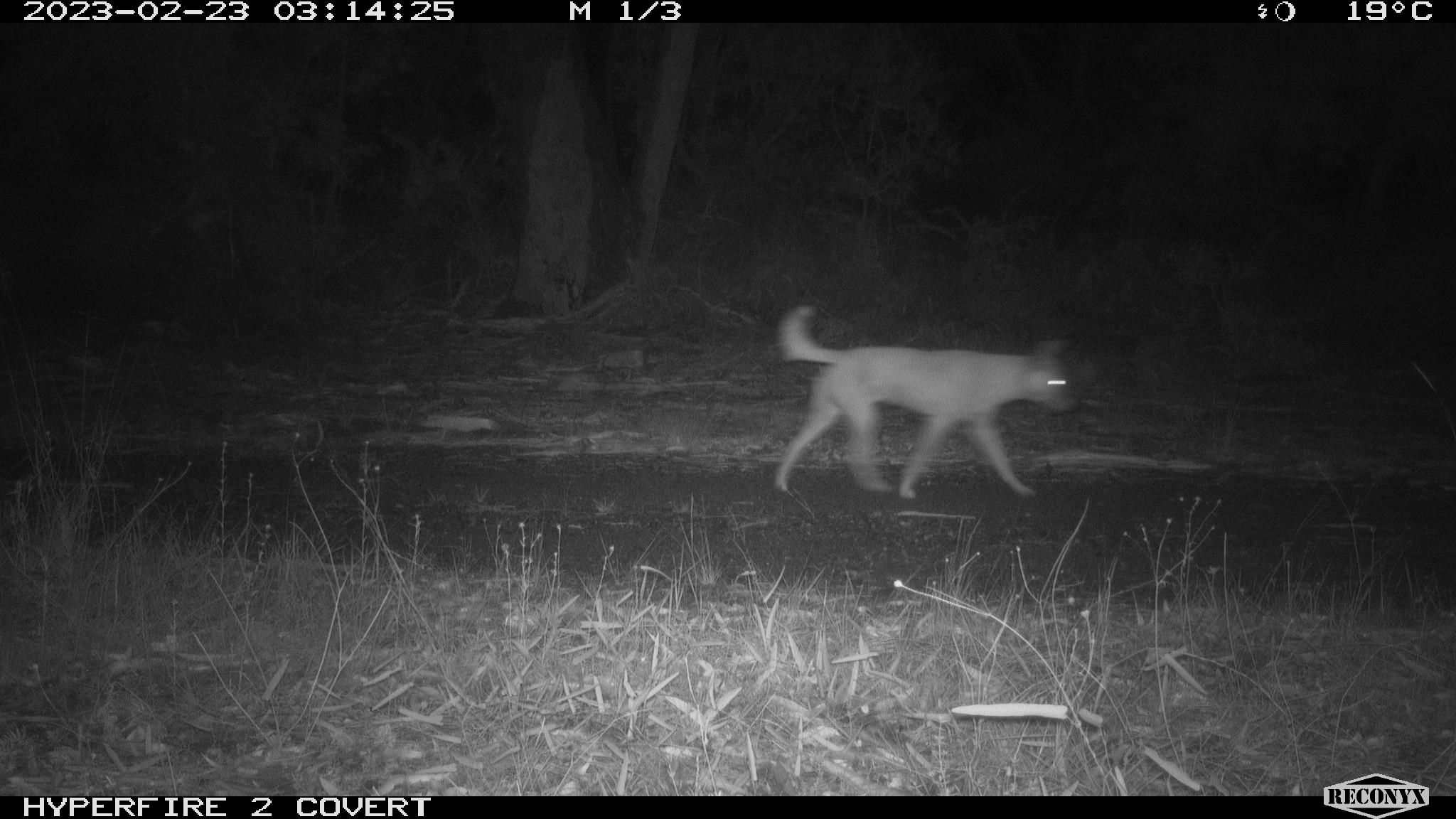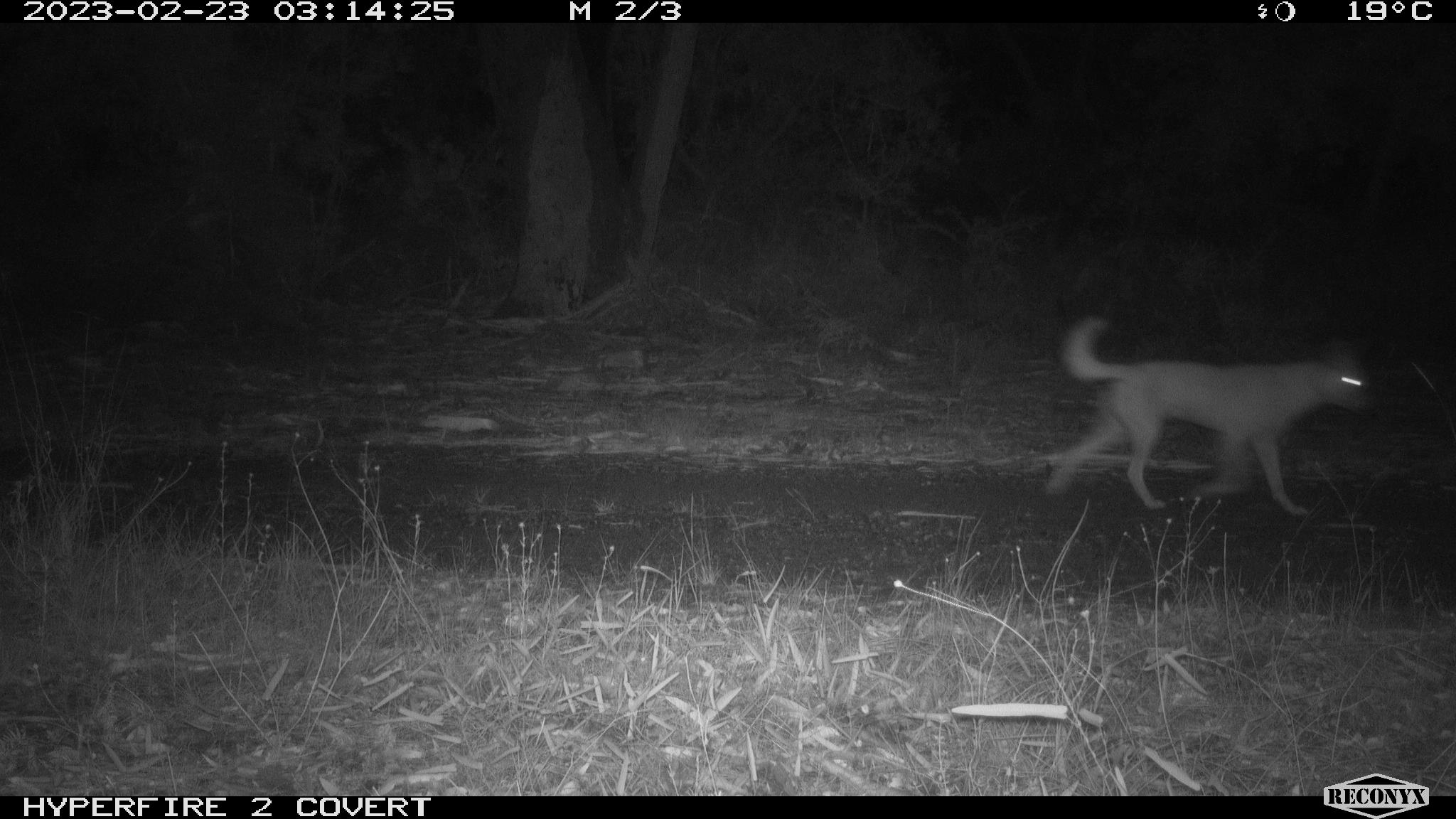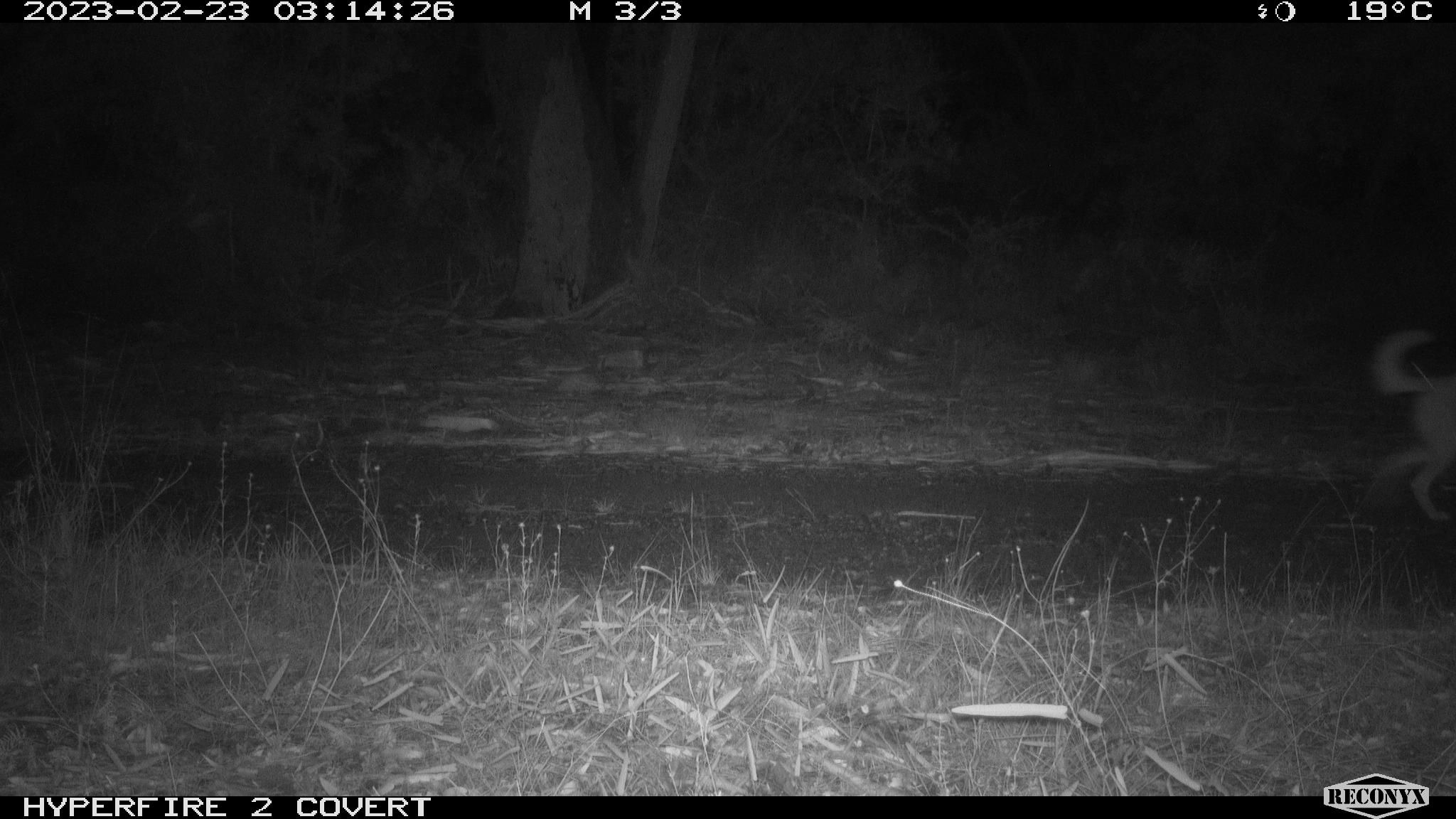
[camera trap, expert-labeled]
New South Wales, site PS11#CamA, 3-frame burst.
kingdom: Animalia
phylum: Chordata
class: Mammalia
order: Carnivora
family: Canidae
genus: Canis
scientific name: Canis familiaris dingo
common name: dingo